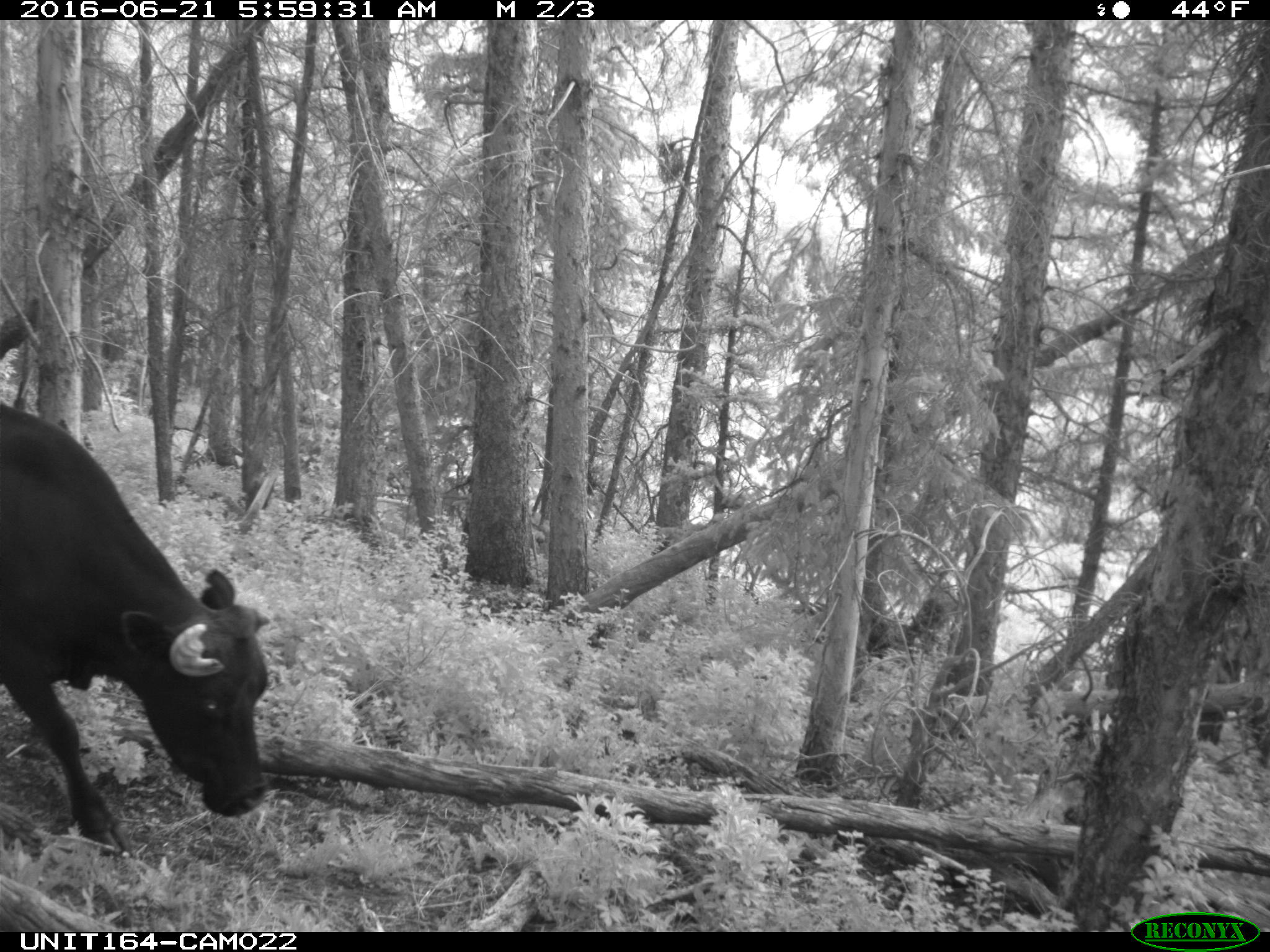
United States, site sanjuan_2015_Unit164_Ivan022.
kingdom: Animalia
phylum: Chordata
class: Mammalia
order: Artiodactyla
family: Bovidae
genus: Bos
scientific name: Bos taurus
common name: domestic cow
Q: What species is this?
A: Bos taurus (domestic cow).